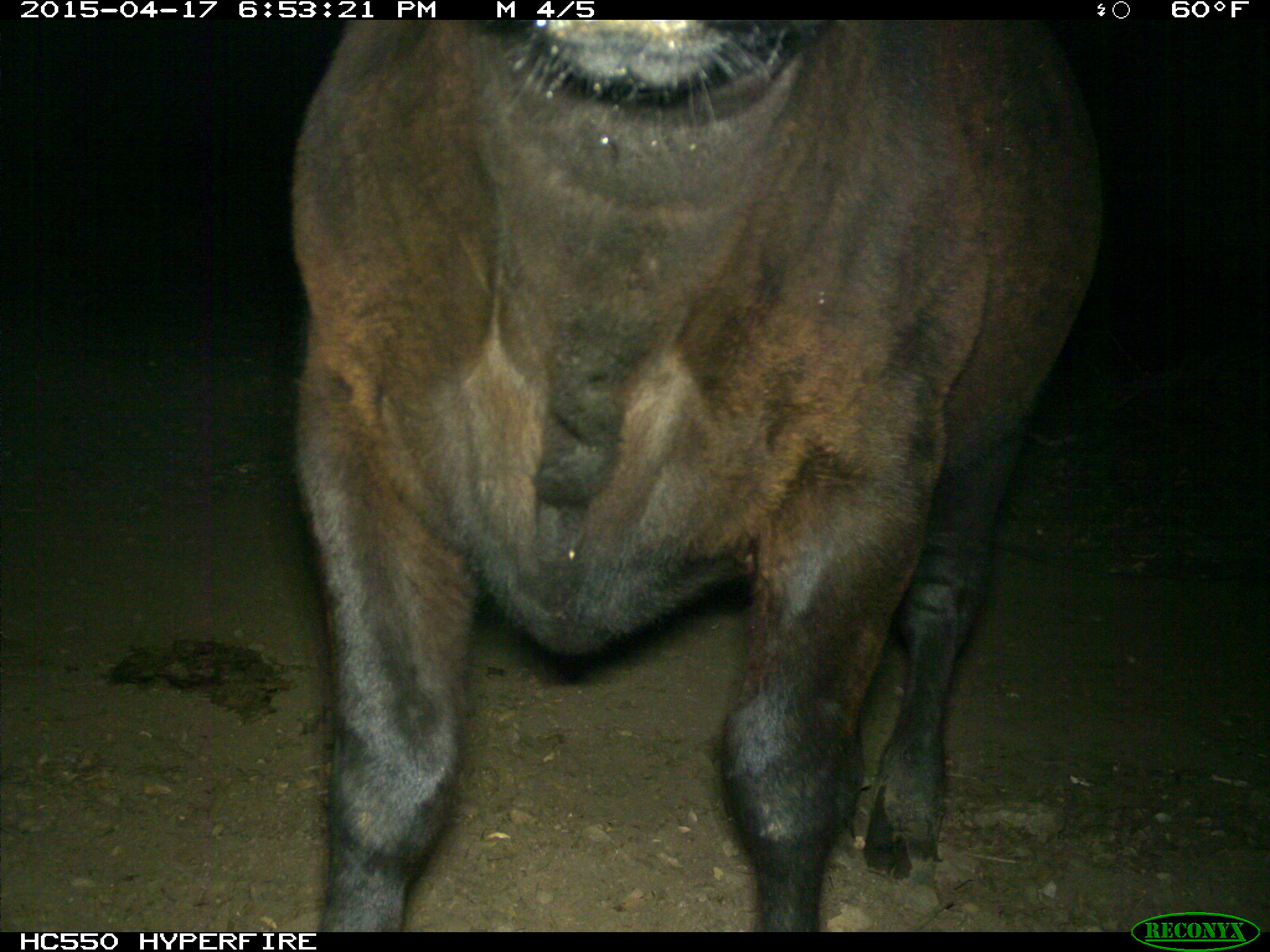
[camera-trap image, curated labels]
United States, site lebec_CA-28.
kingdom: Animalia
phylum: Chordata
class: Mammalia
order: Artiodactyla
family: Bovidae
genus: Bos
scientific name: Bos taurus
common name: domestic cow